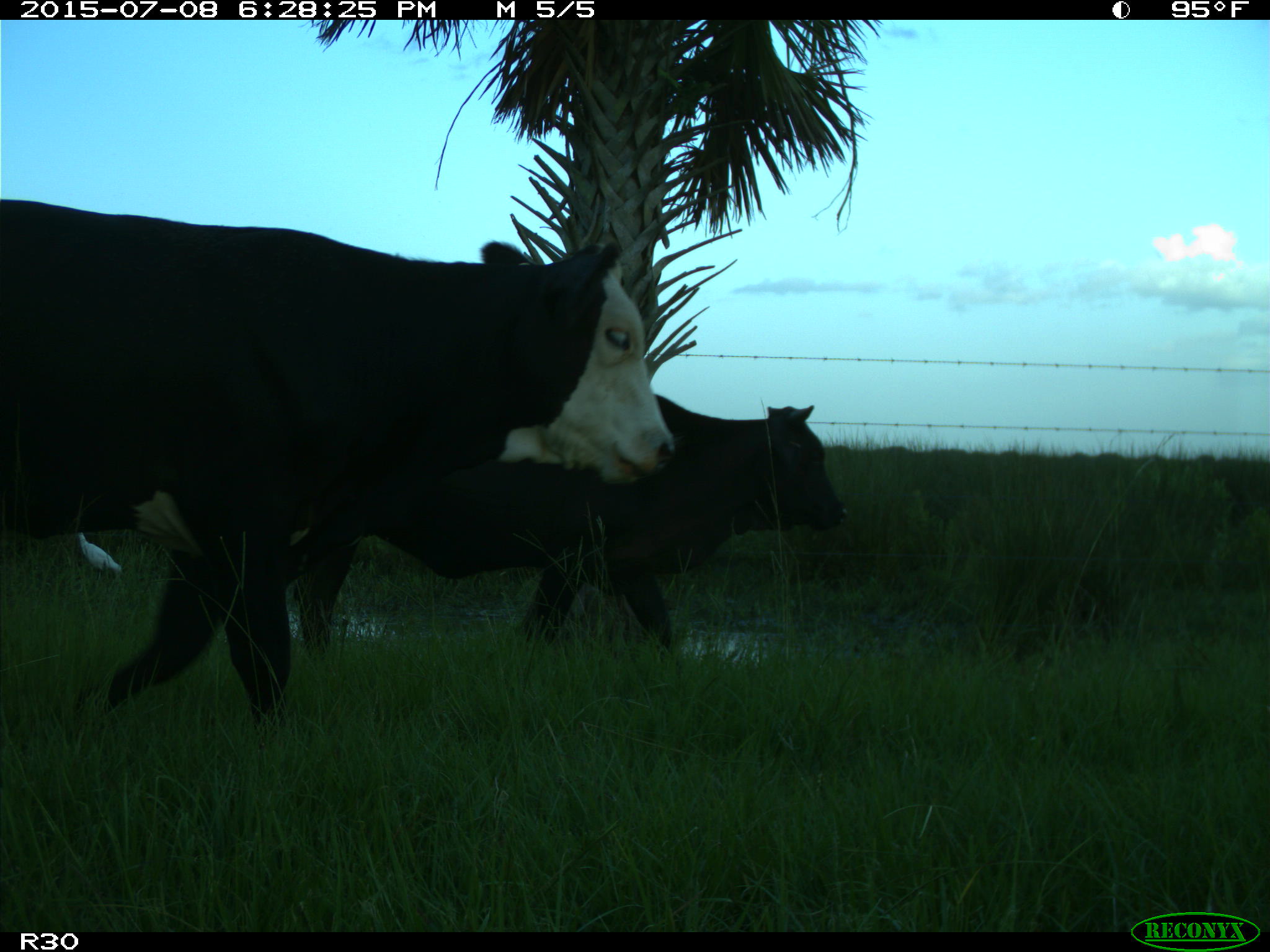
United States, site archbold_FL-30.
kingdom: Animalia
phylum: Chordata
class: Mammalia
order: Artiodactyla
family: Bovidae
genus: Bos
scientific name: Bos taurus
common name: domestic cow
Bos taurus (domestic cow).